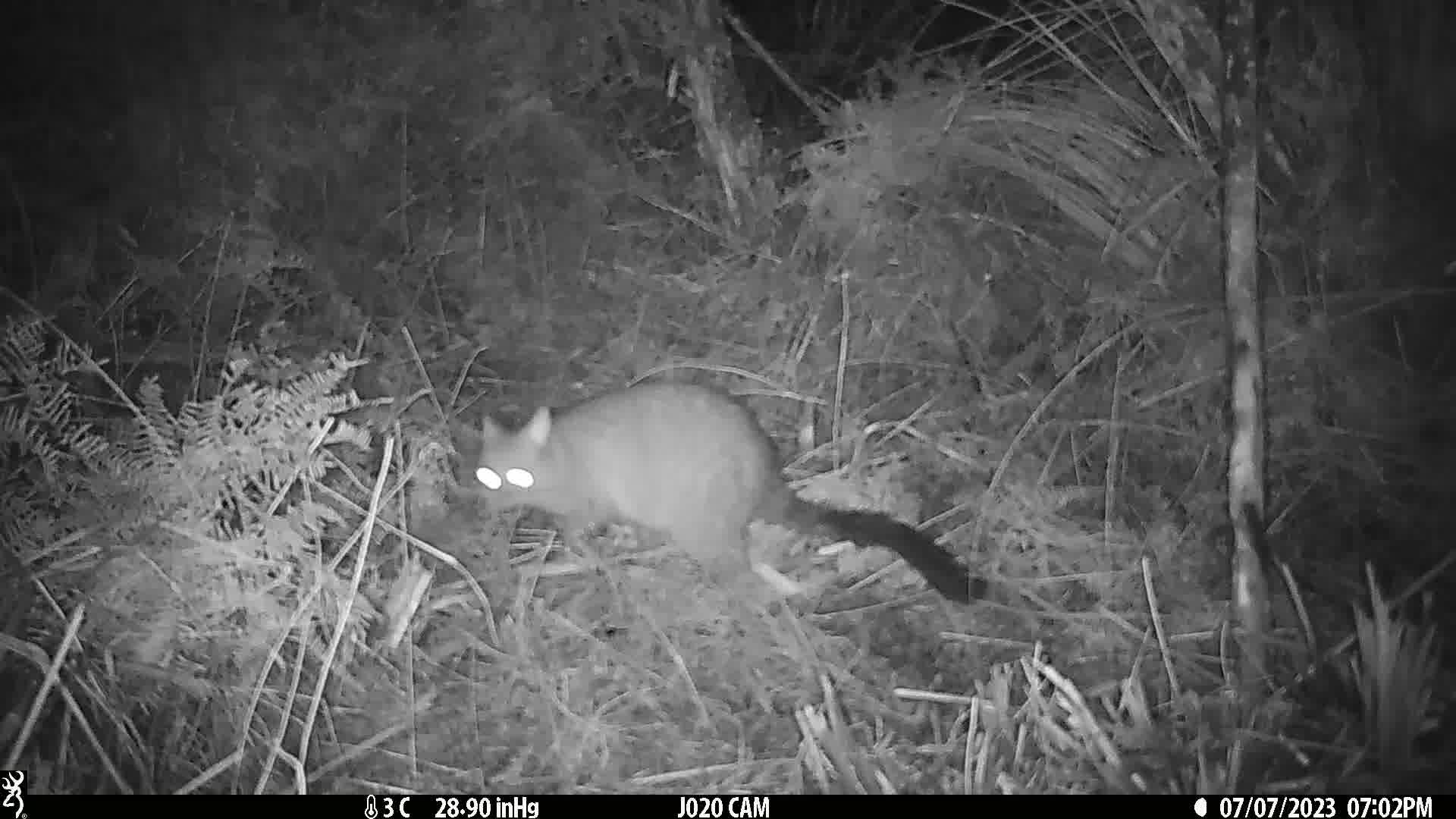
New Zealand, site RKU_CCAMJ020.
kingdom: Animalia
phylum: Chordata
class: Mammalia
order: Diprotodontia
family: Phalangeridae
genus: Trichosurus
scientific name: Trichosurus vulpecula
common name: common brushtail possum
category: possum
Possum (common brushtail possum) (Trichosurus vulpecula).